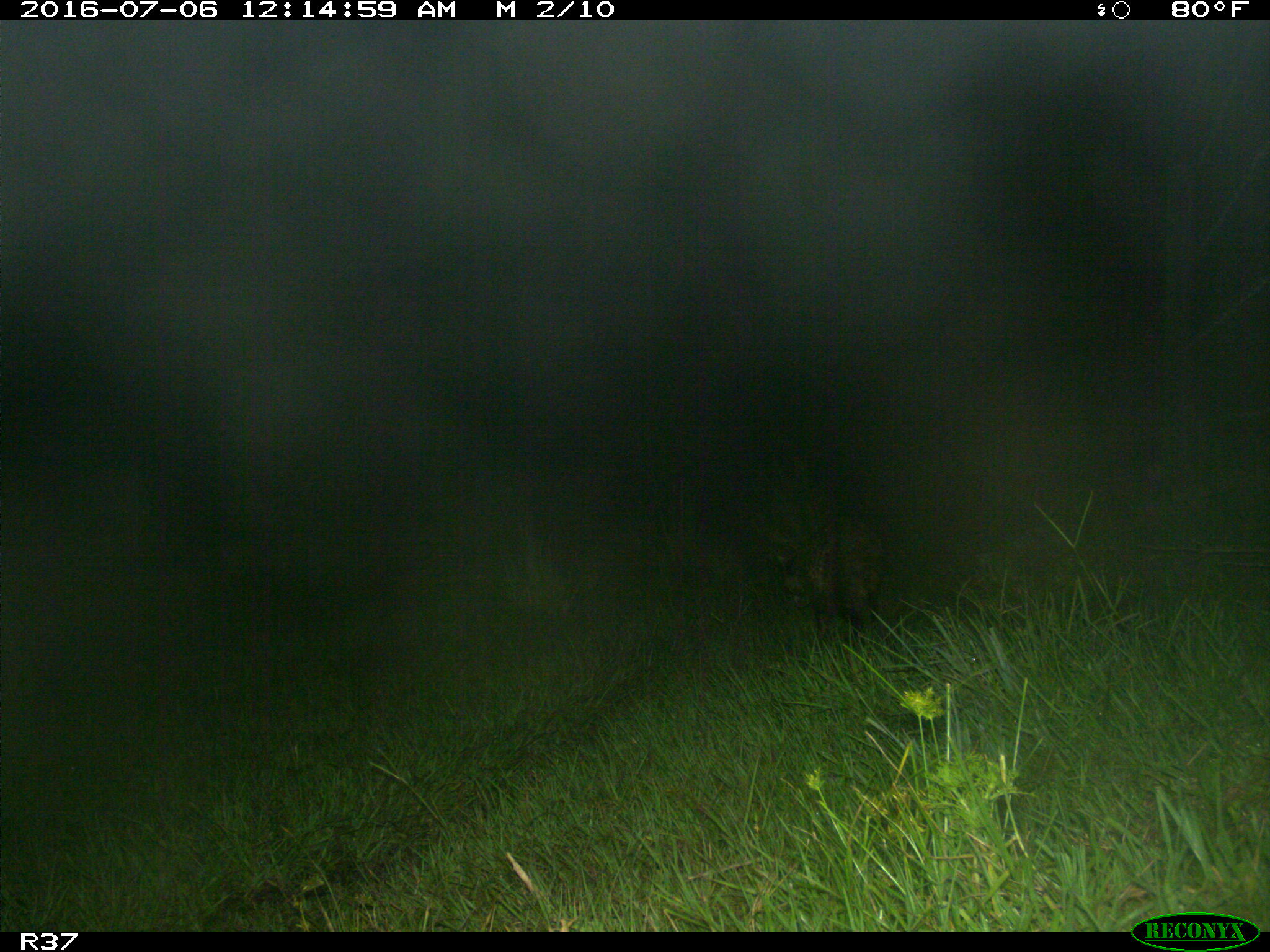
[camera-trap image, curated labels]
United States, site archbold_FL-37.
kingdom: Animalia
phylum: Chordata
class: Mammalia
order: Carnivora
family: Procyonidae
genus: Procyon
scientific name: Procyon lotor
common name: common raccoon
Procyon lotor (common raccoon).